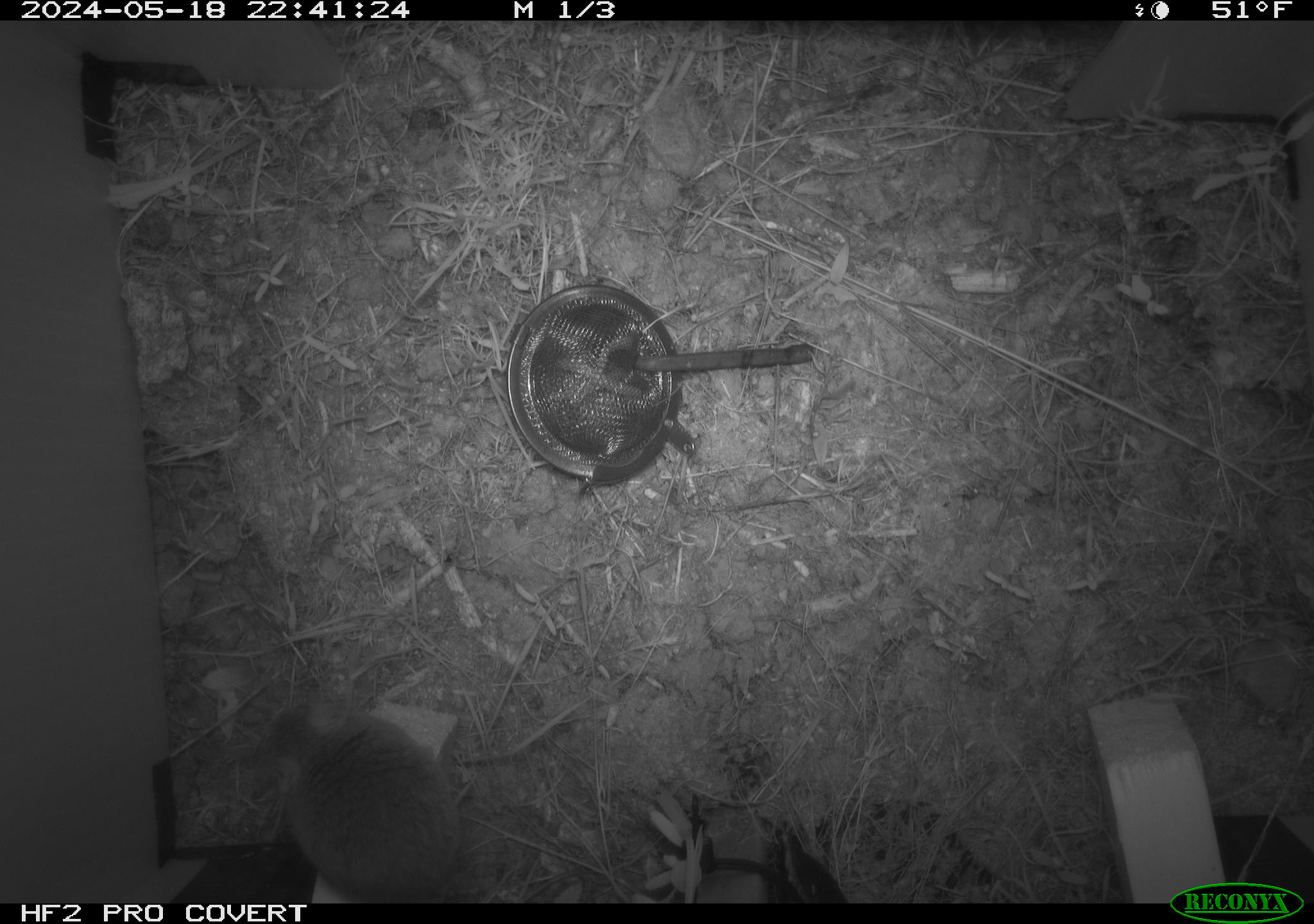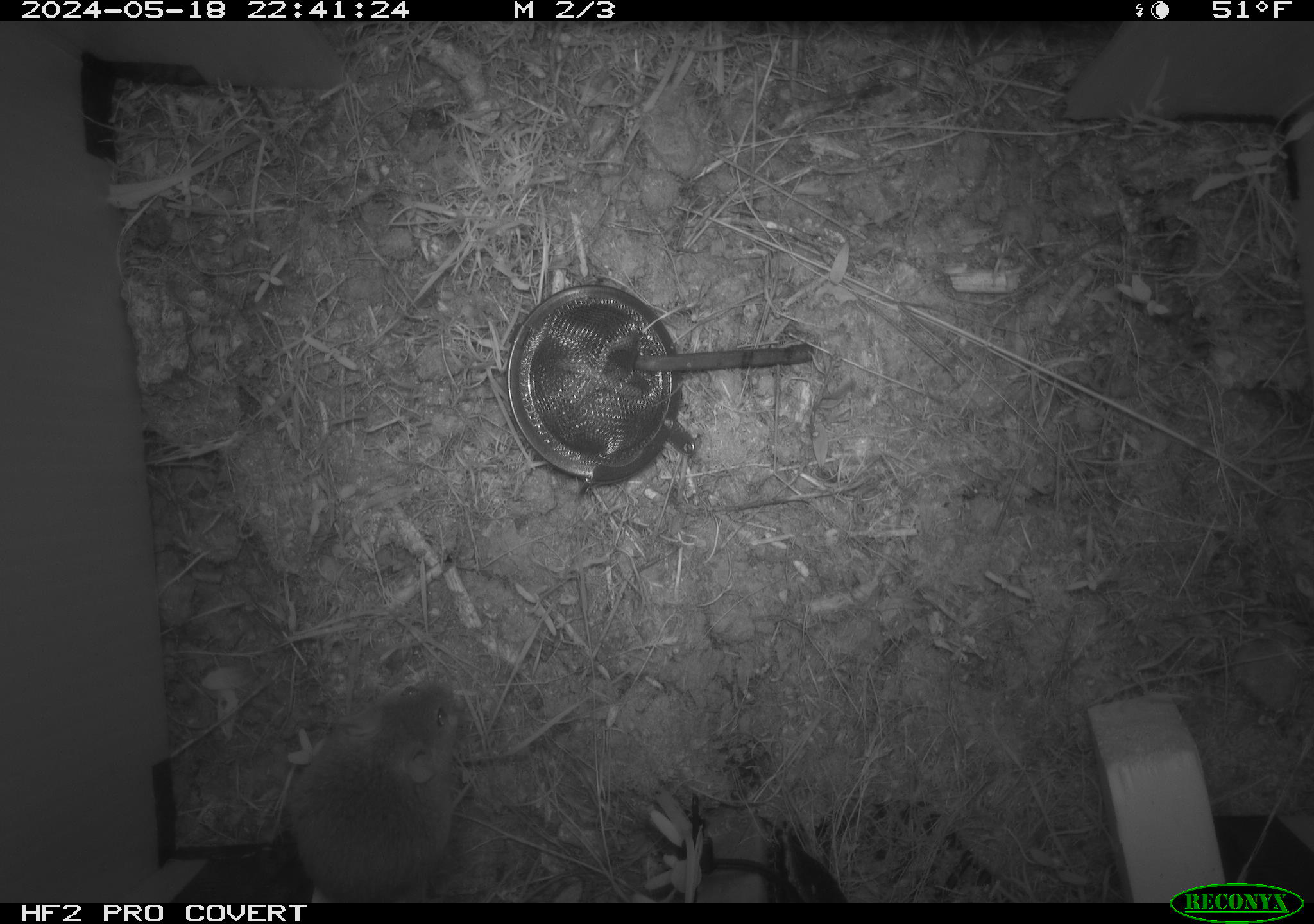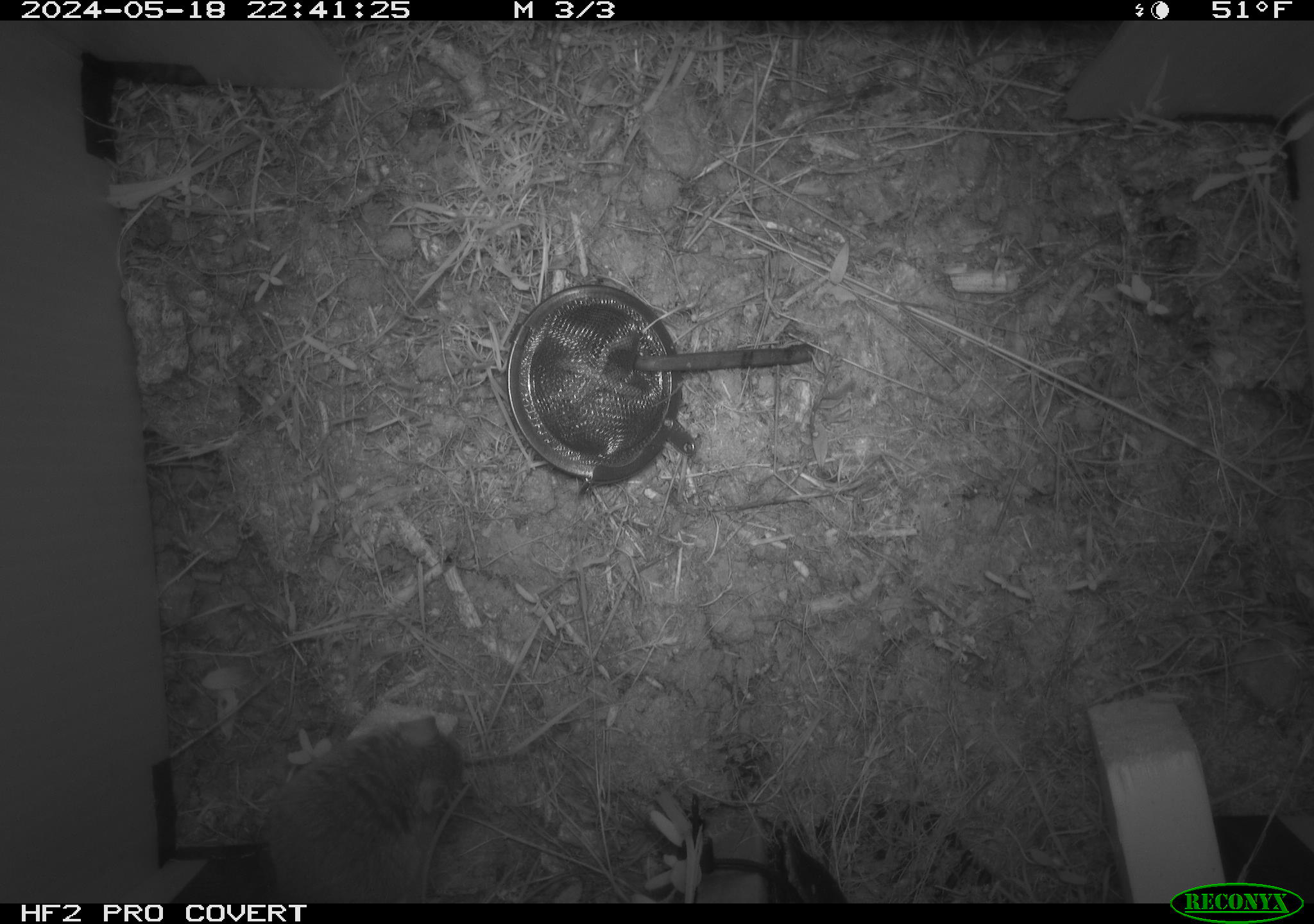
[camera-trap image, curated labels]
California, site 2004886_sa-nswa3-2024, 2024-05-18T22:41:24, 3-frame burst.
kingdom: Animalia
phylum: Chordata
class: Mammalia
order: Rodentia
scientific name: Rodentia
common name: rodent